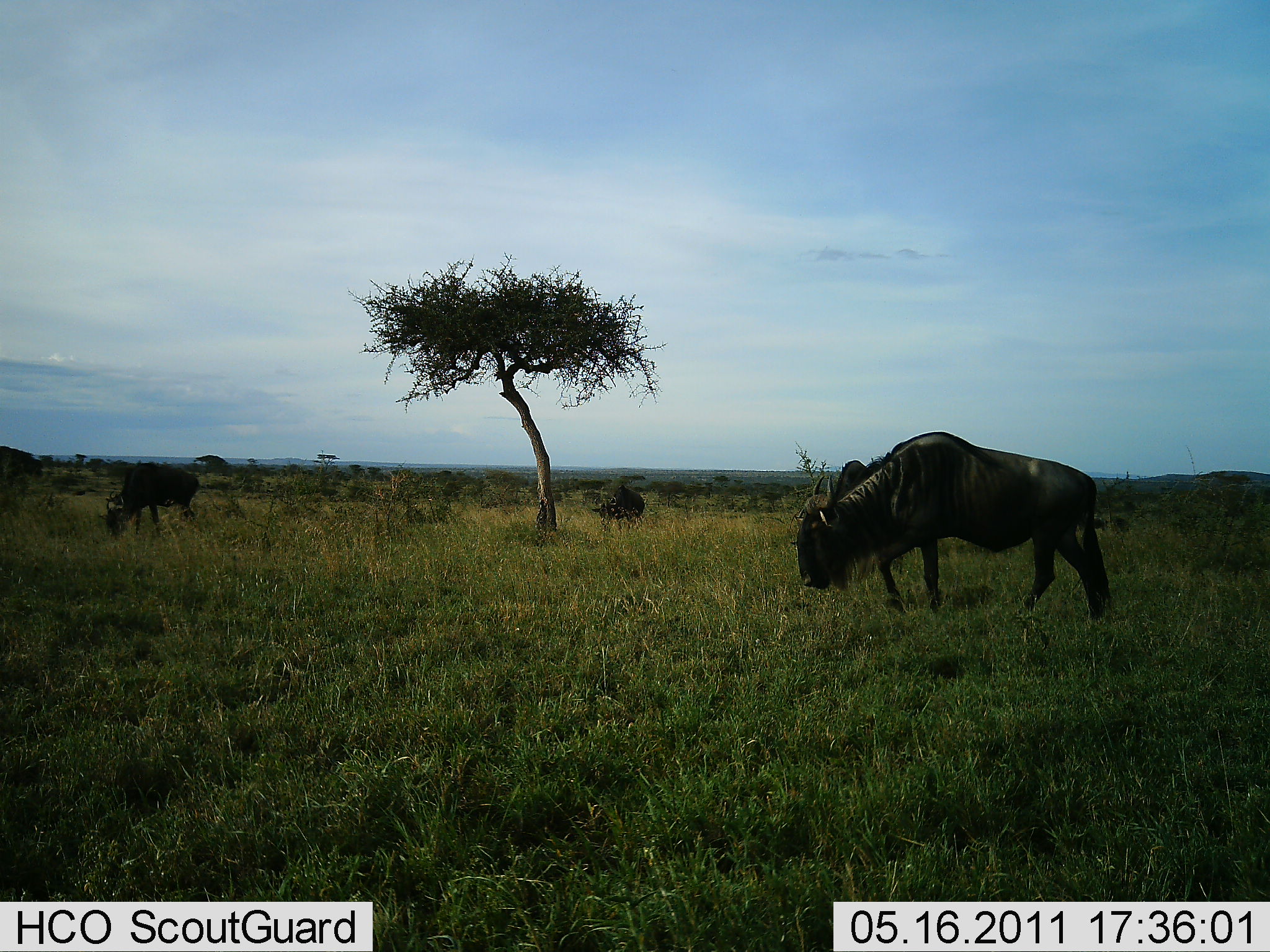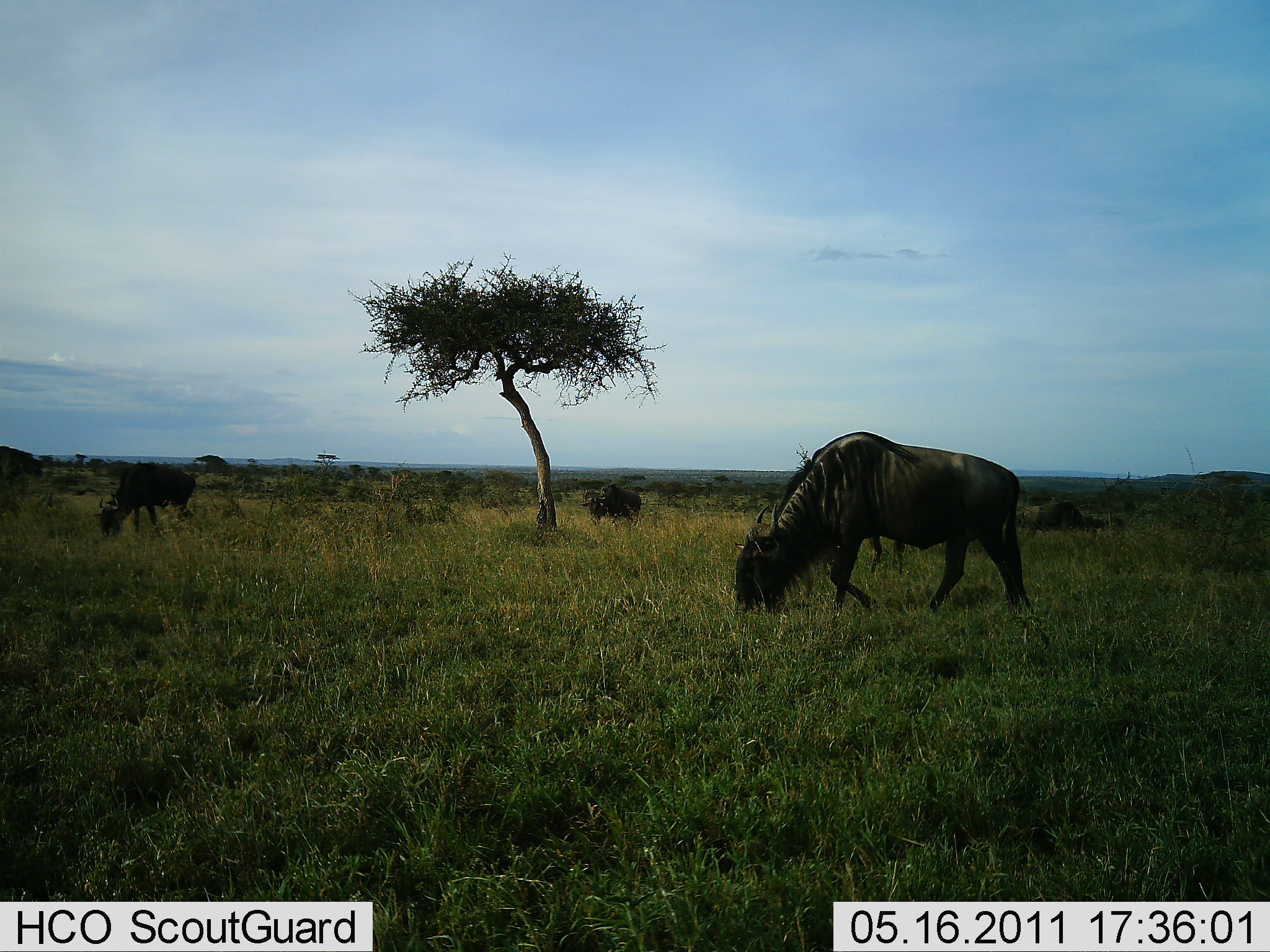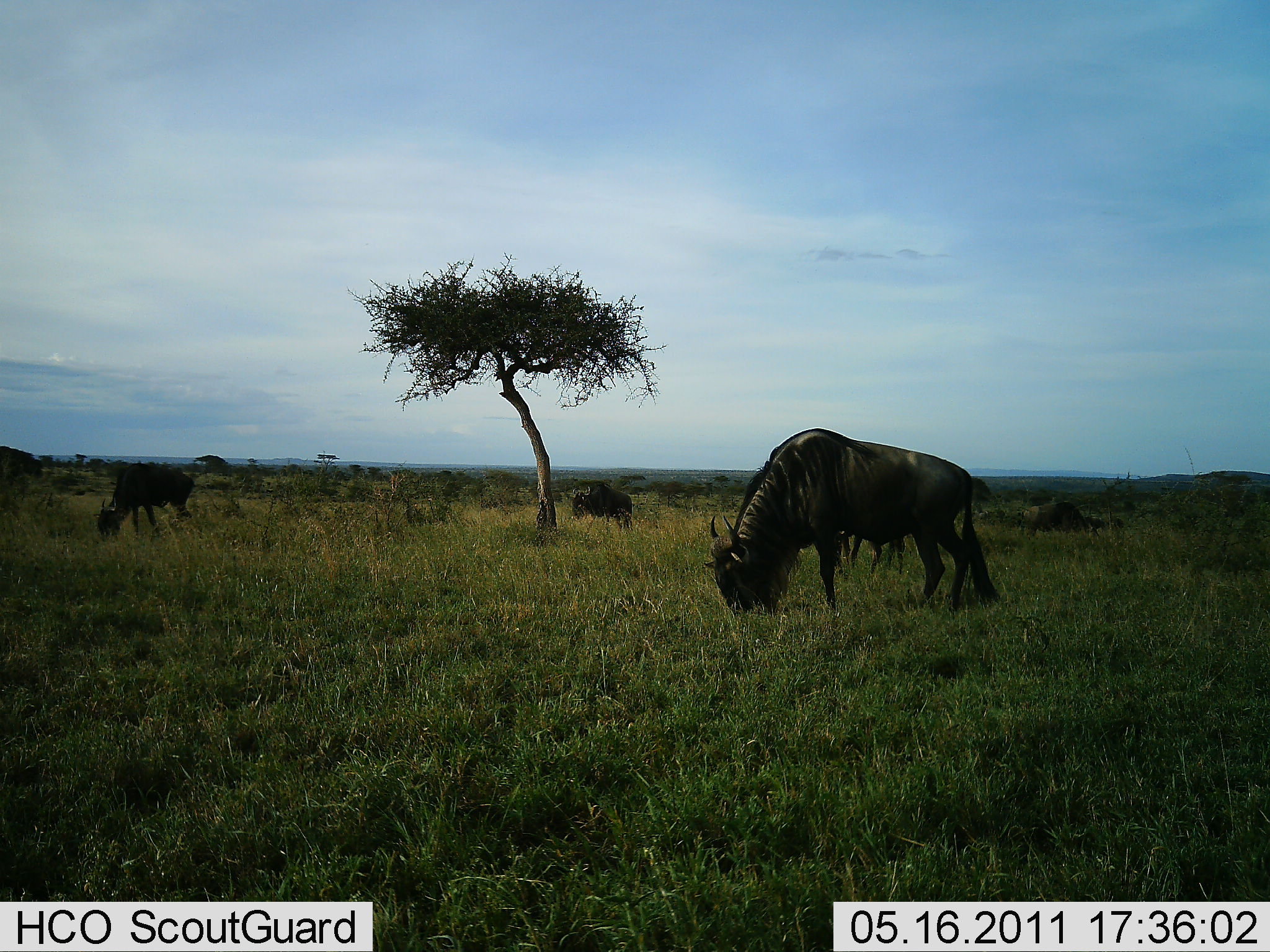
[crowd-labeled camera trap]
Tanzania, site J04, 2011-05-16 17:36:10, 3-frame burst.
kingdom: Animalia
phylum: Chordata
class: Mammalia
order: Artiodactyla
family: Bovidae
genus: Connochaetes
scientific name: Connochaetes taurinus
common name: blue wildebeest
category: wildebeest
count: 4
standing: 27%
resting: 0%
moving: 27%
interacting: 0%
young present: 0%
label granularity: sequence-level